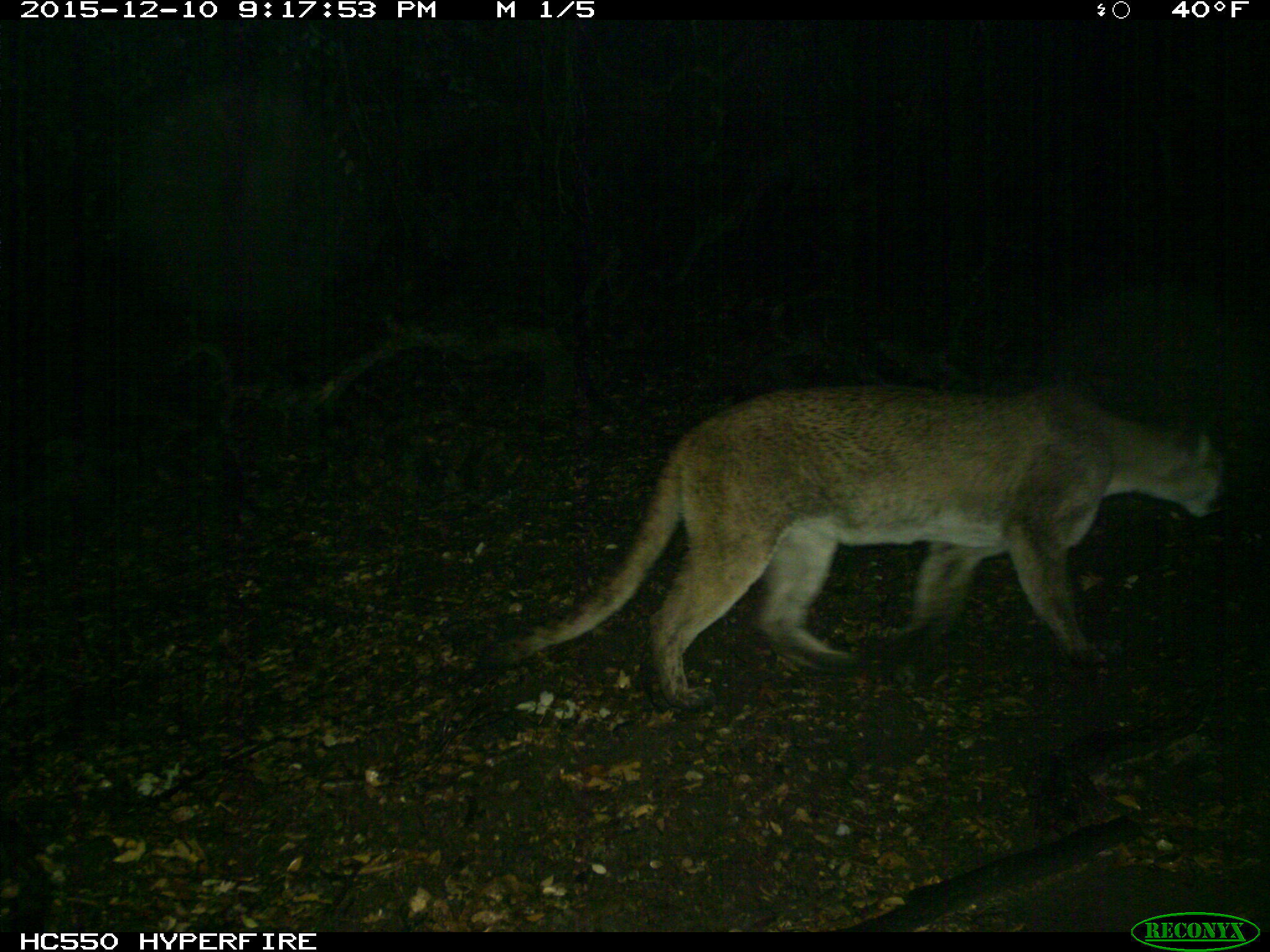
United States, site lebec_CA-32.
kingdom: Animalia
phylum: Chordata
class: Mammalia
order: Carnivora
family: Felidae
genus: Puma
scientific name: Puma concolor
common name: mountain lion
Puma concolor (mountain lion).